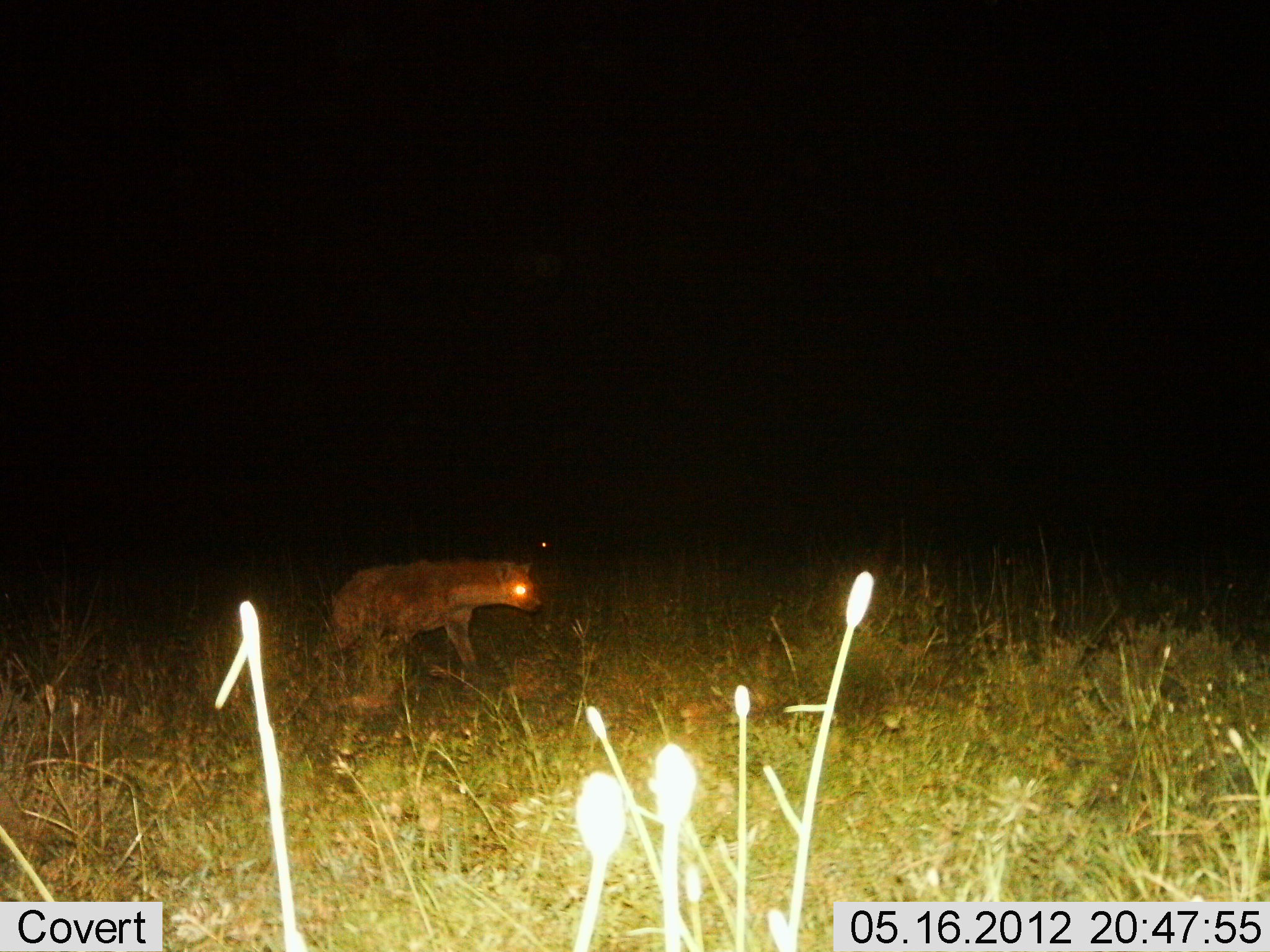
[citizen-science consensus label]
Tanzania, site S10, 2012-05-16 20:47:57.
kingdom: Animalia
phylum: Chordata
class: Mammalia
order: Carnivora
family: Hyaenidae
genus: Crocuta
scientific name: Crocuta crocuta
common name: spotted hyena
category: hyenaspotted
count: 1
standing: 20%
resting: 0%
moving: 80%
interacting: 0%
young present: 0%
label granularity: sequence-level